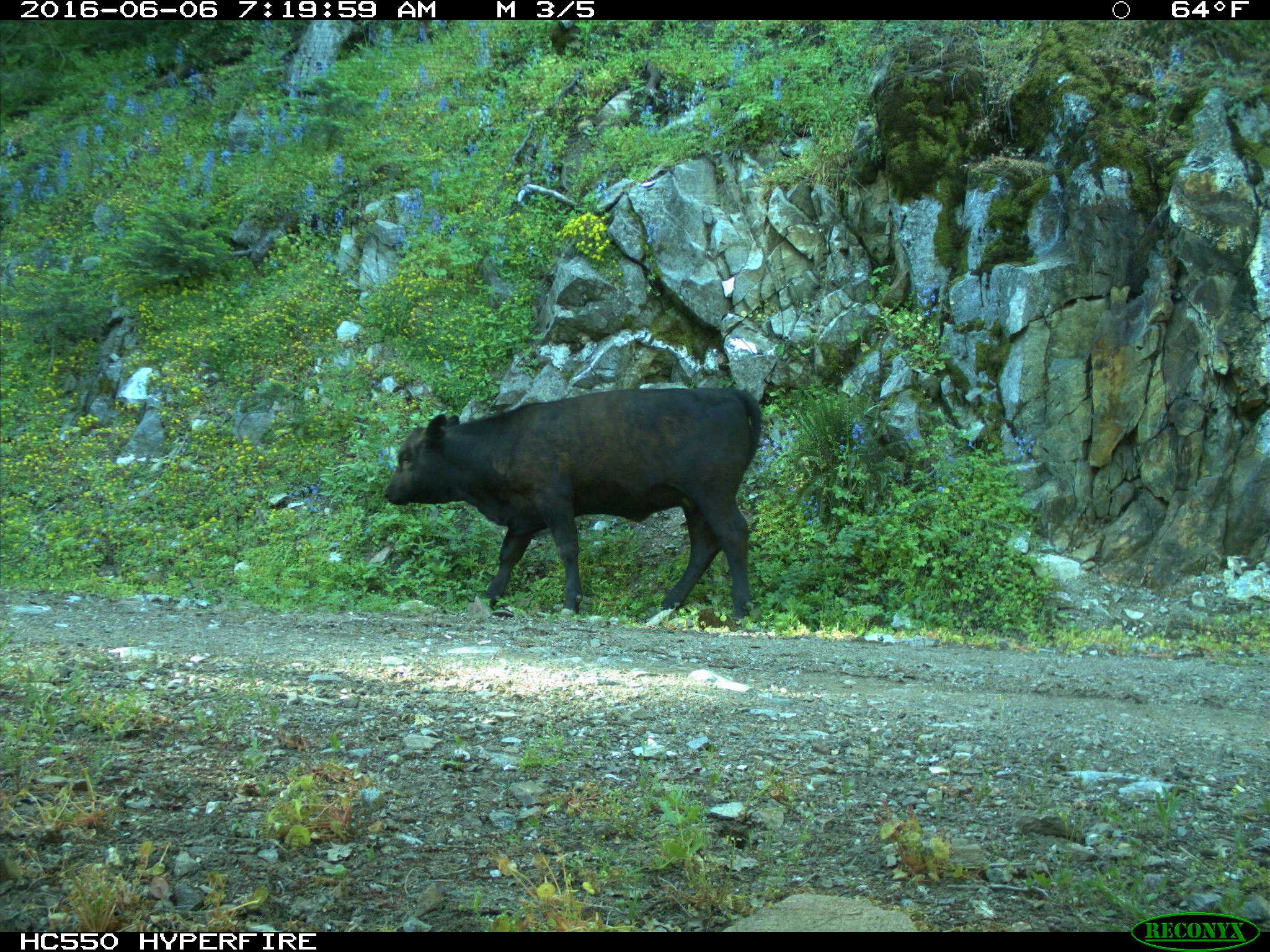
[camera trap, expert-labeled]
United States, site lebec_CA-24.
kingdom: Animalia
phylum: Chordata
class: Mammalia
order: Artiodactyla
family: Bovidae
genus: Bos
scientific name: Bos taurus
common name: domestic cow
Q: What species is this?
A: Bos taurus (domestic cow).